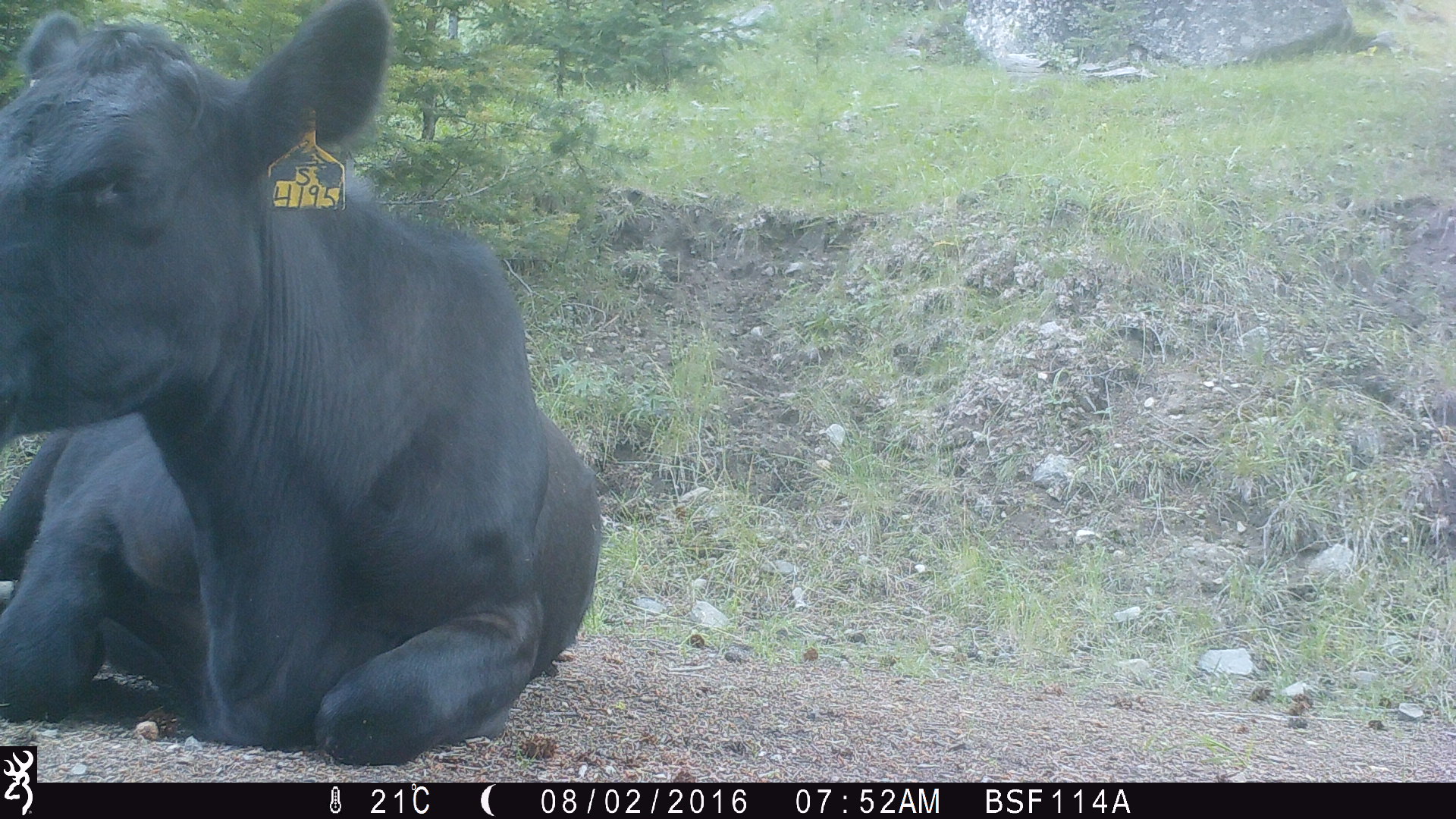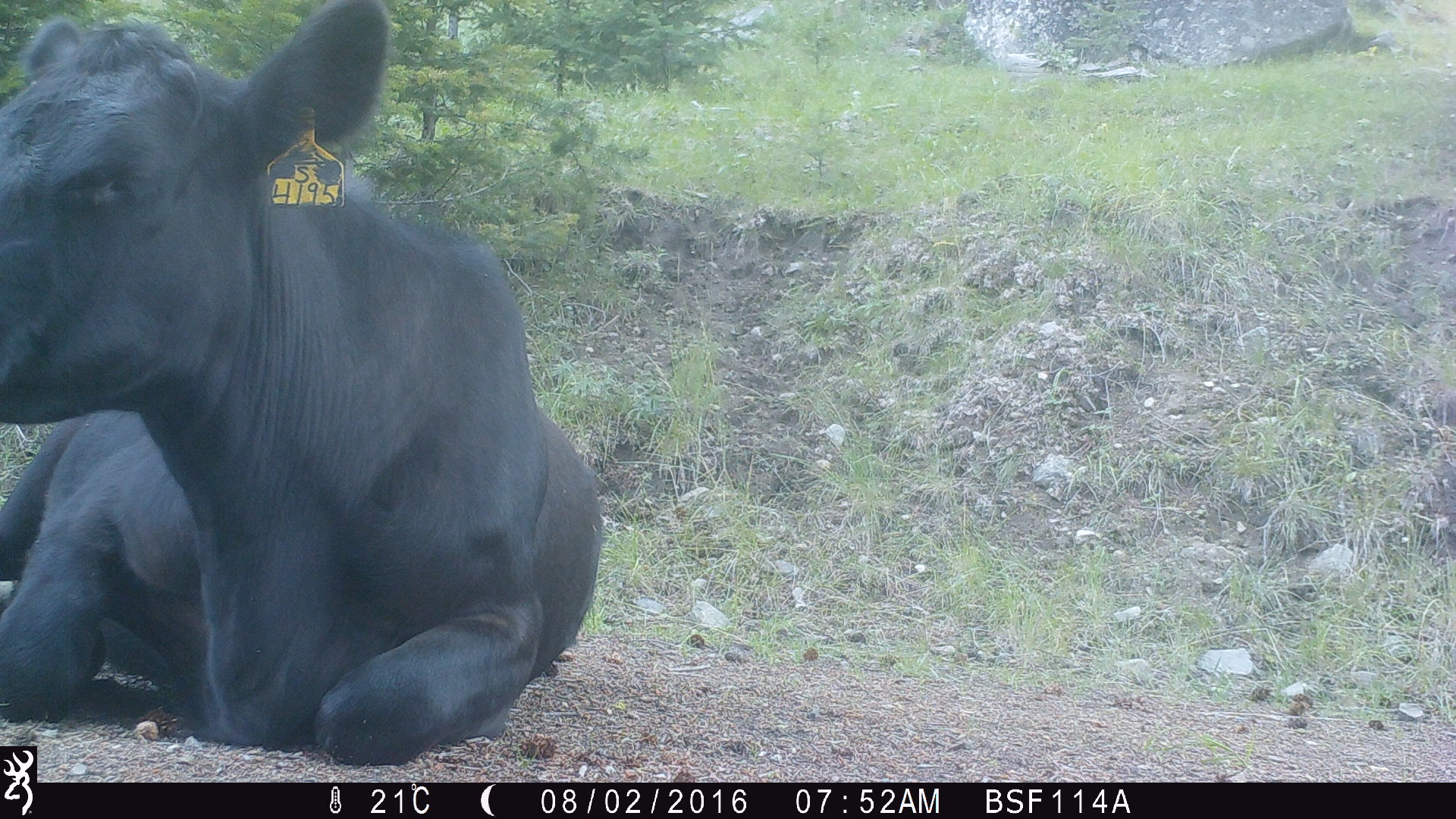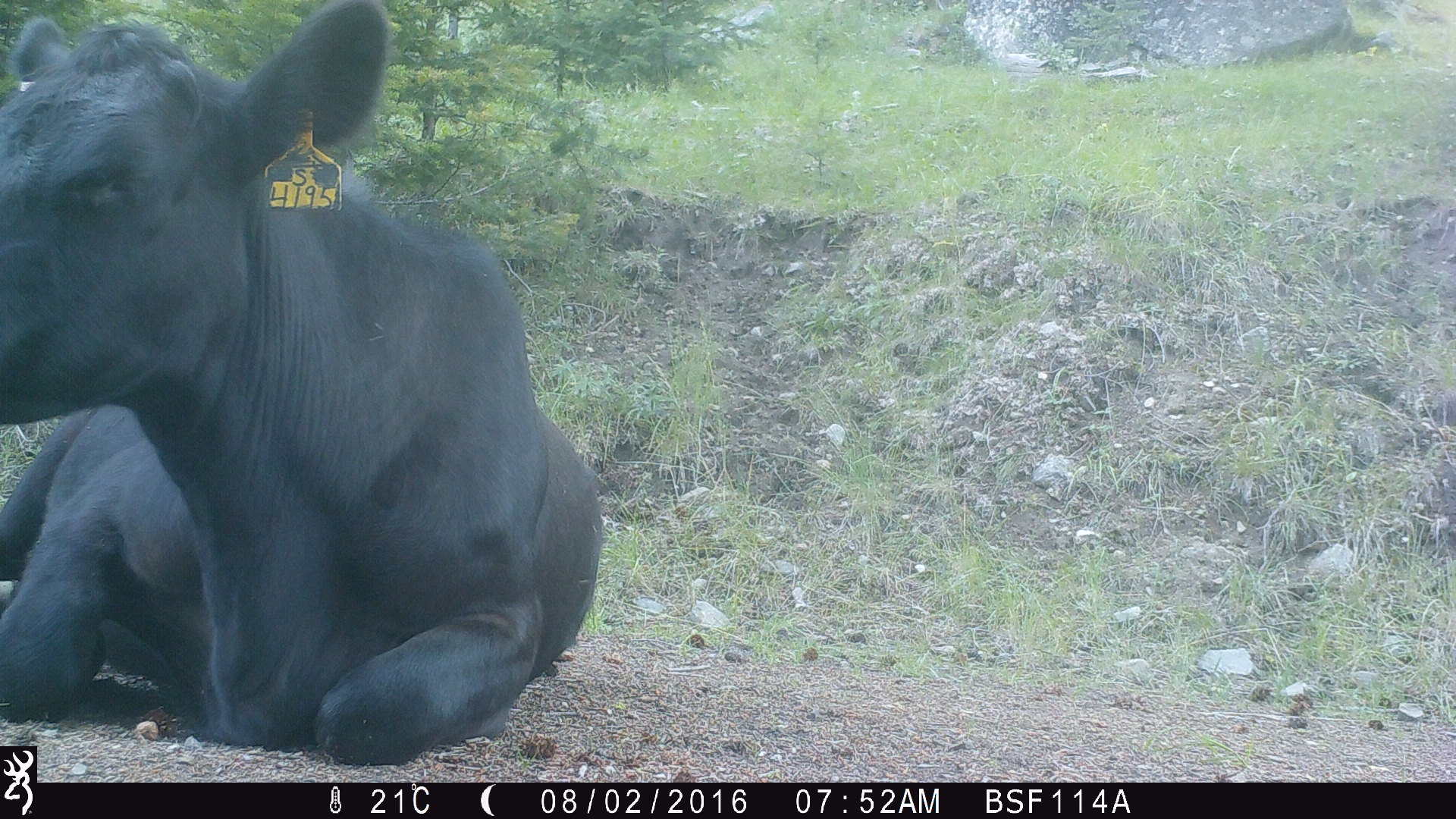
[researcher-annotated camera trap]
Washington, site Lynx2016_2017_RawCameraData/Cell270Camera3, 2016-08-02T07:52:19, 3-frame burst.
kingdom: Animalia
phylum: Chordata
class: Mammalia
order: Artiodactyla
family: Bovidae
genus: Bos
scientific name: Bos taurus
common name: domestic cattle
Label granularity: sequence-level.